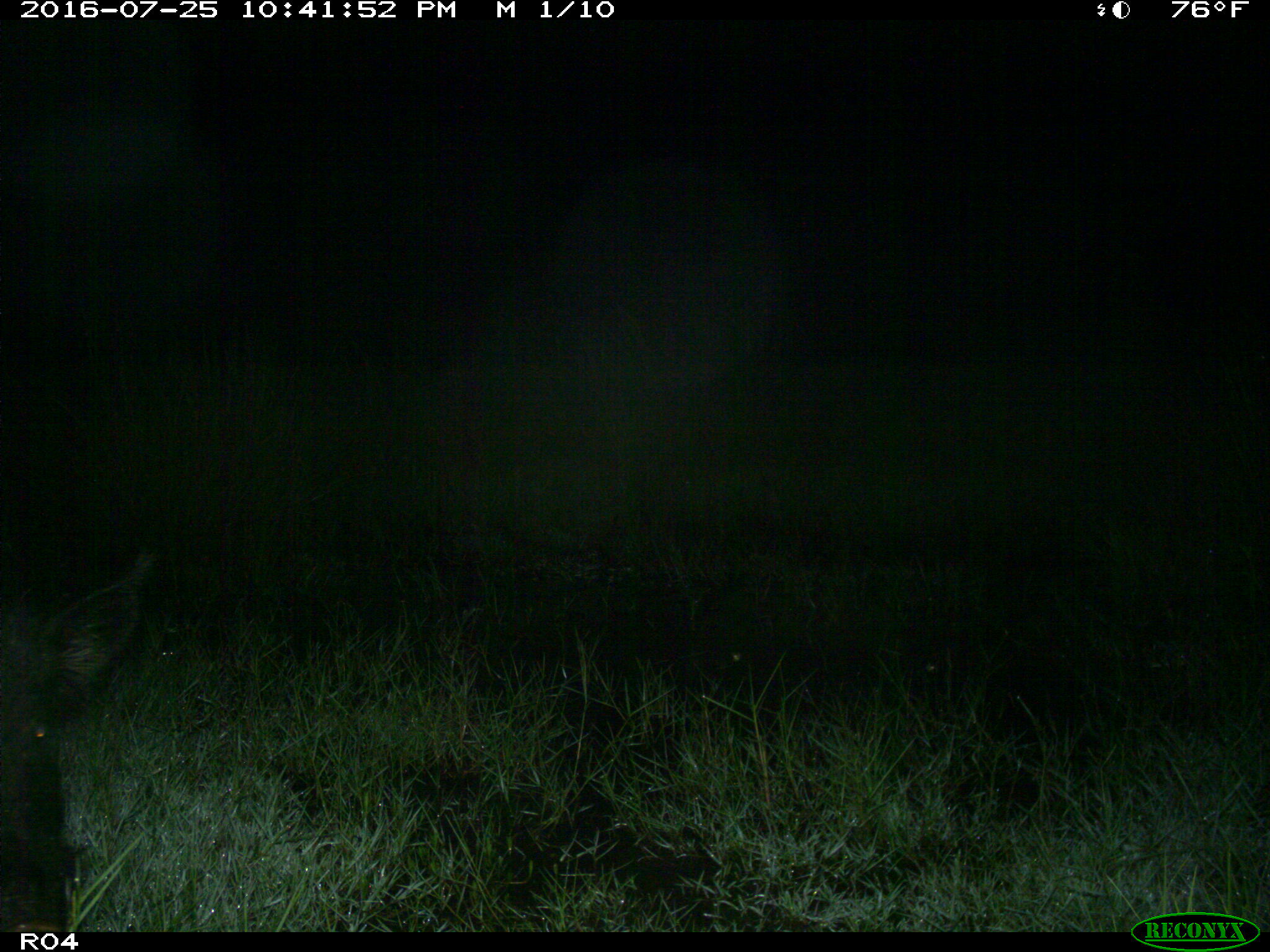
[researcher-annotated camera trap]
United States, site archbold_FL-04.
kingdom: Animalia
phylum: Chordata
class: Mammalia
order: Artiodactyla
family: Suidae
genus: Sus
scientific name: Sus scrofa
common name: wild boar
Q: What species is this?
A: Sus scrofa (wild boar).